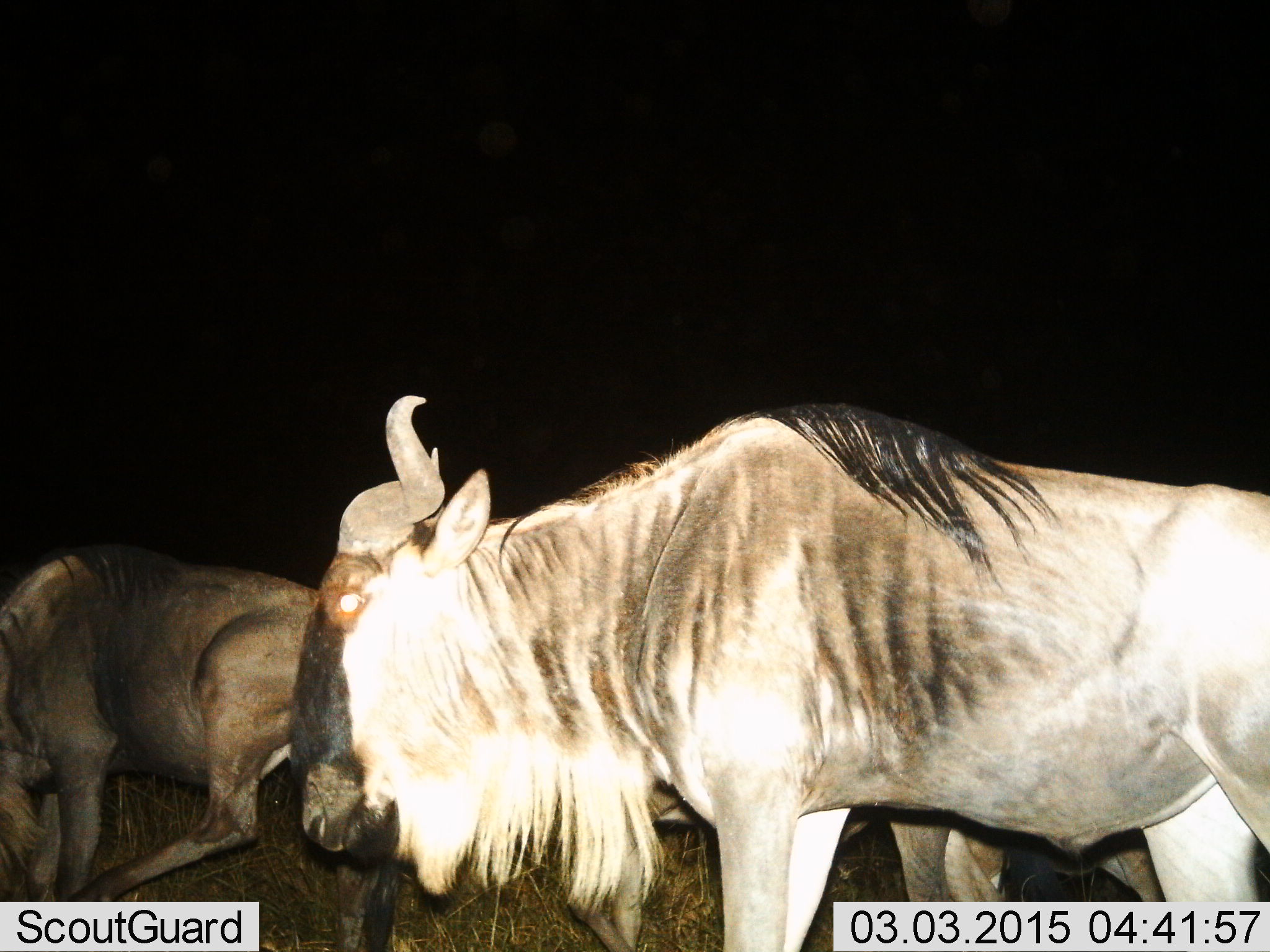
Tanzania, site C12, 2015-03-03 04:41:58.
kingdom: Animalia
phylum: Chordata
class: Mammalia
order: Artiodactyla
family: Bovidae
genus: Connochaetes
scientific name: Connochaetes taurinus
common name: blue wildebeest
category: wildebeest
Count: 3.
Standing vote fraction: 70%.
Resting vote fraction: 0%.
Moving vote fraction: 40%.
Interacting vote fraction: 0%.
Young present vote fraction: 10%.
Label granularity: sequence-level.